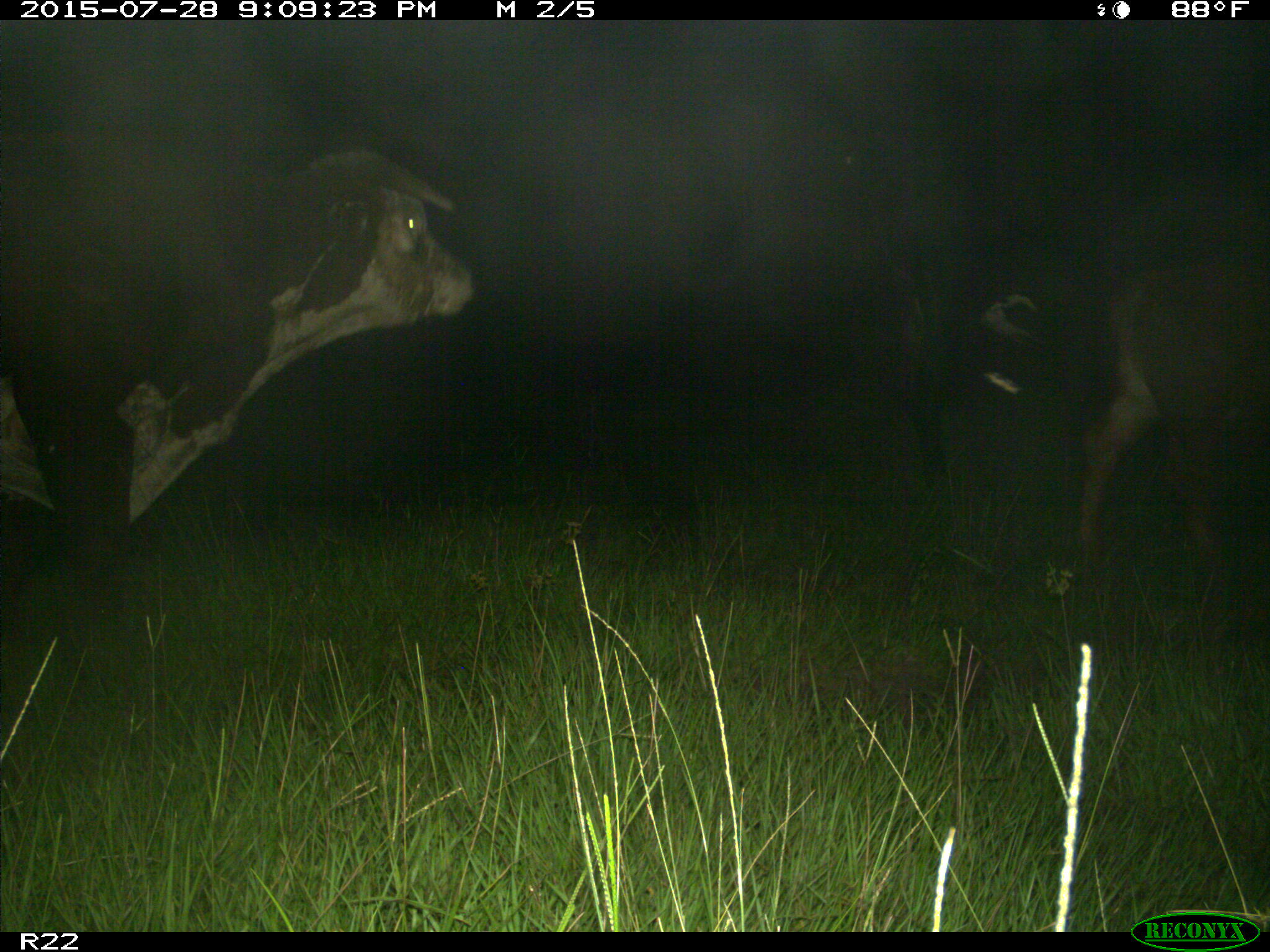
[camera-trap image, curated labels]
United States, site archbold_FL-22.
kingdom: Animalia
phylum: Chordata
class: Mammalia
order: Artiodactyla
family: Bovidae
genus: Bos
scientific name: Bos taurus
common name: domestic cow